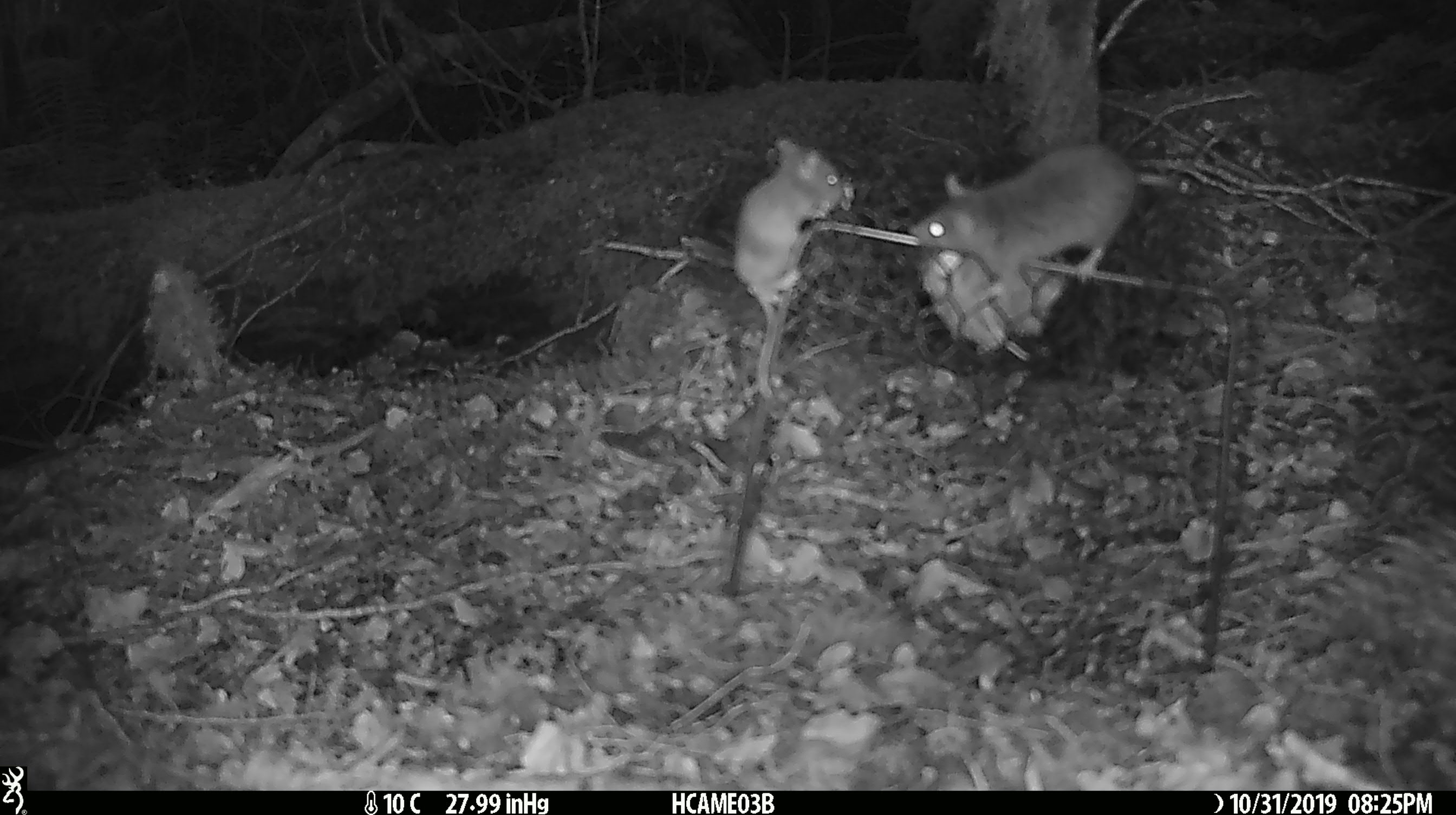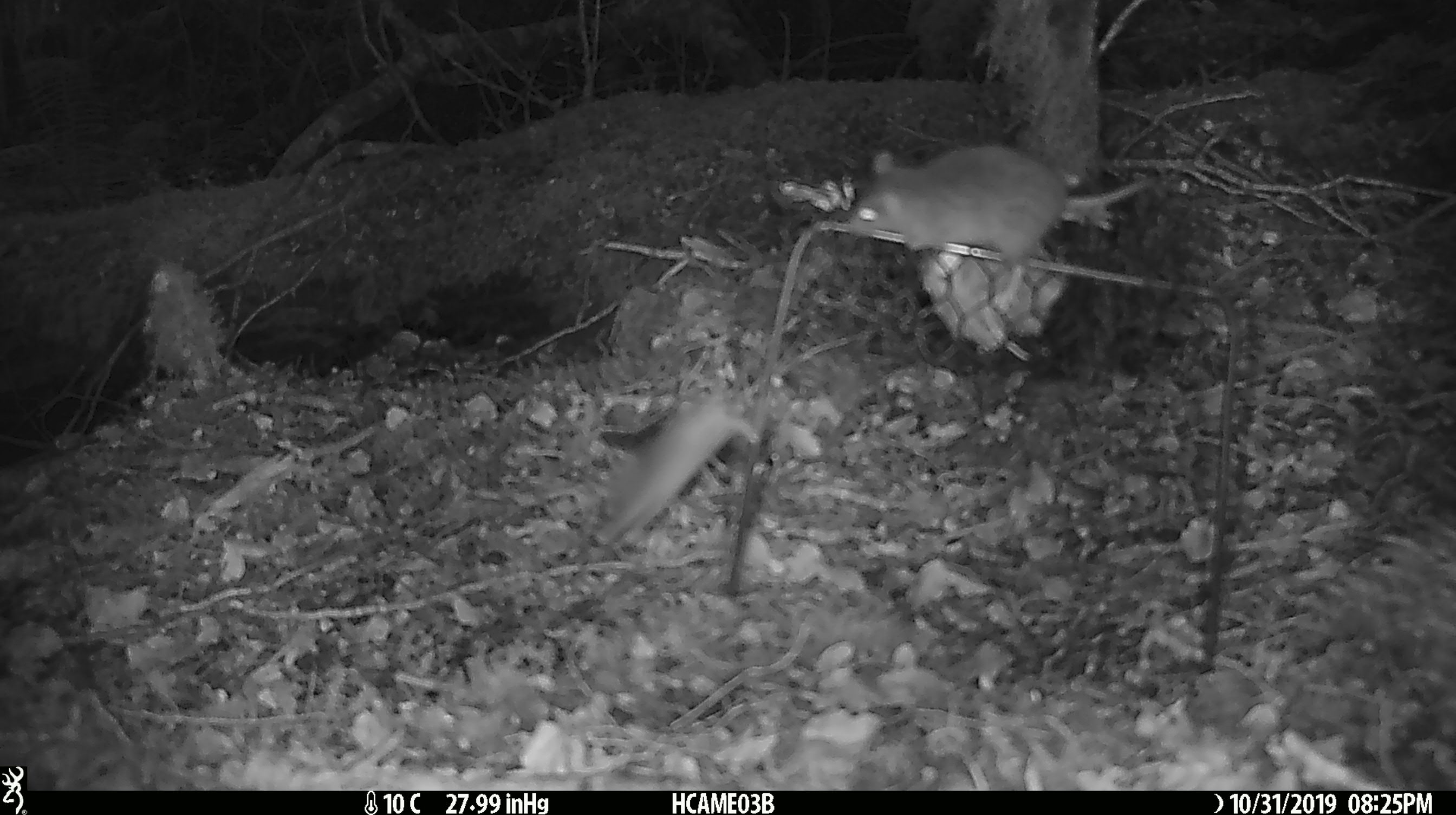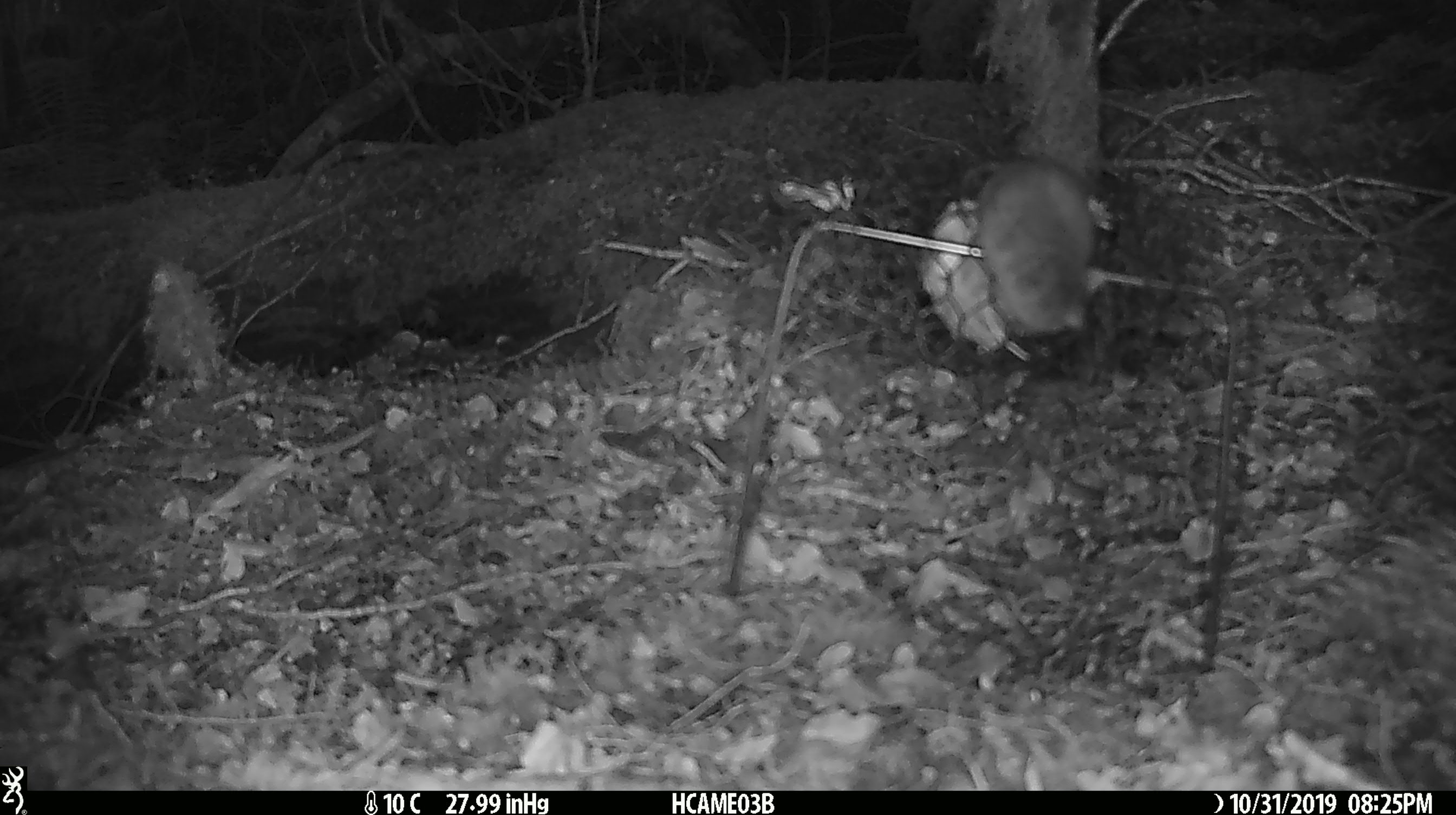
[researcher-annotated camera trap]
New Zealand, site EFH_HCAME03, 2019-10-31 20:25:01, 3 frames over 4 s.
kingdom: Animalia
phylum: Chordata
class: Mammalia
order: Rodentia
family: Muridae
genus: Mus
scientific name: Mus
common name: mouse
Mouse (Mus).